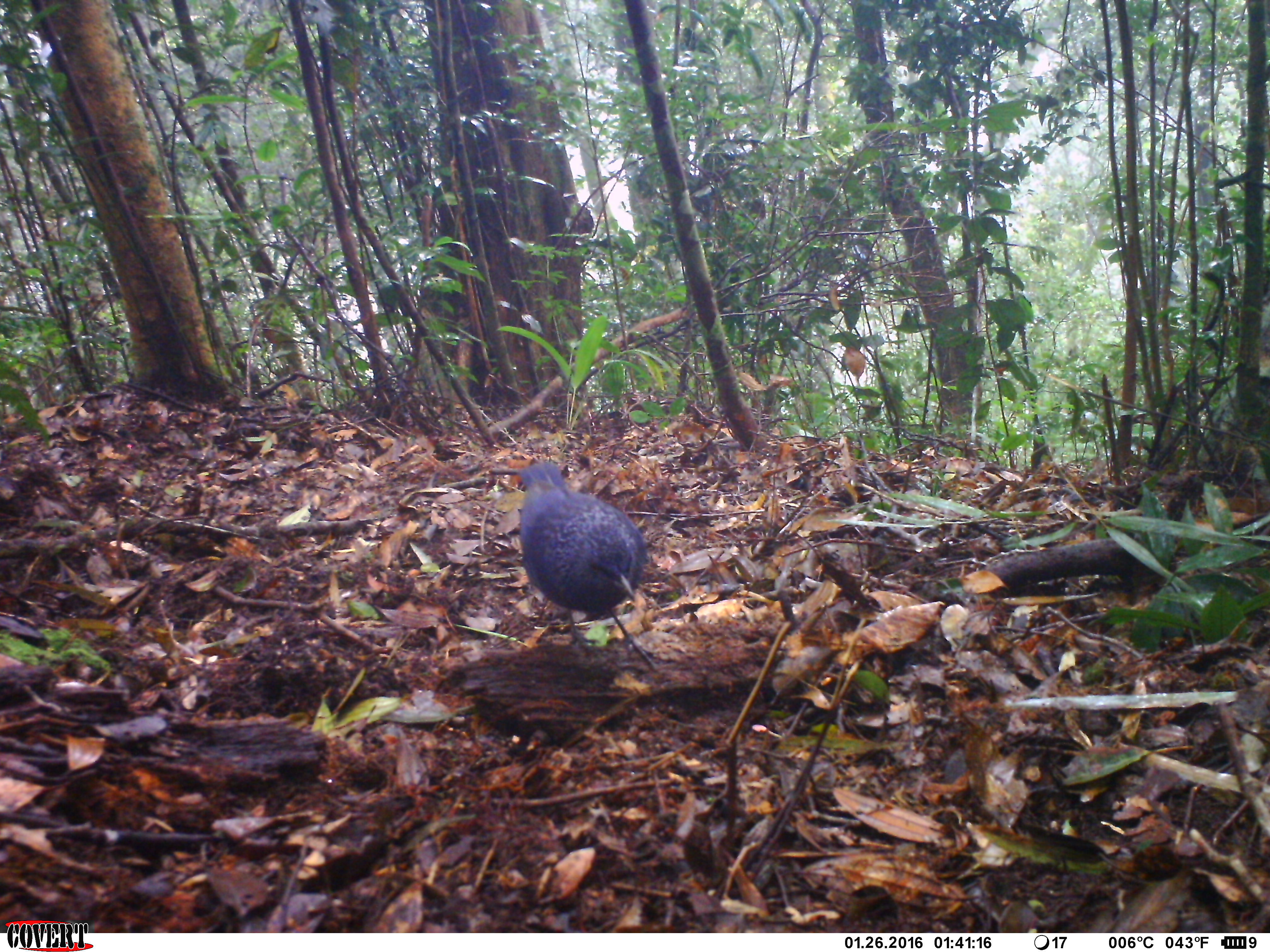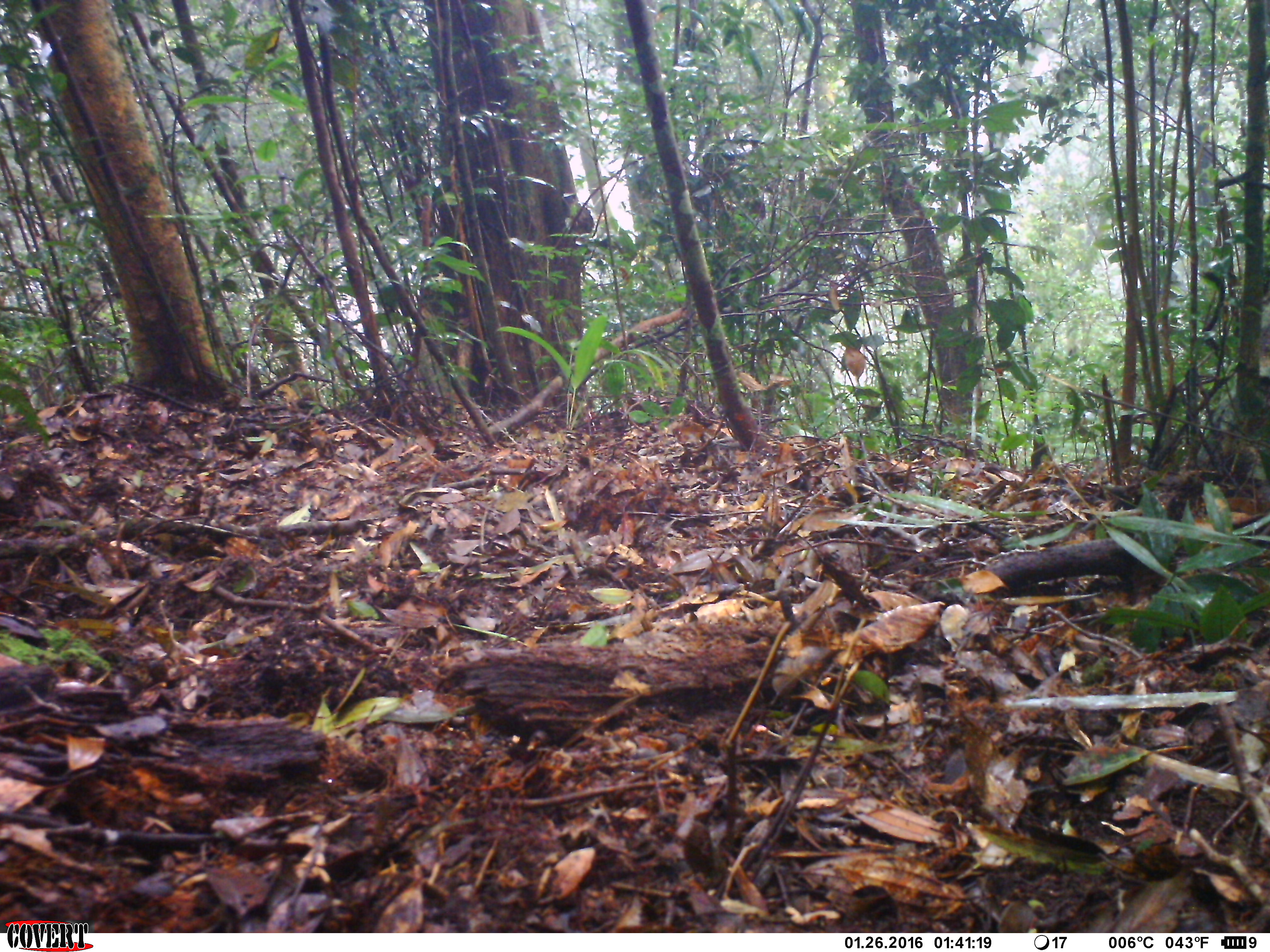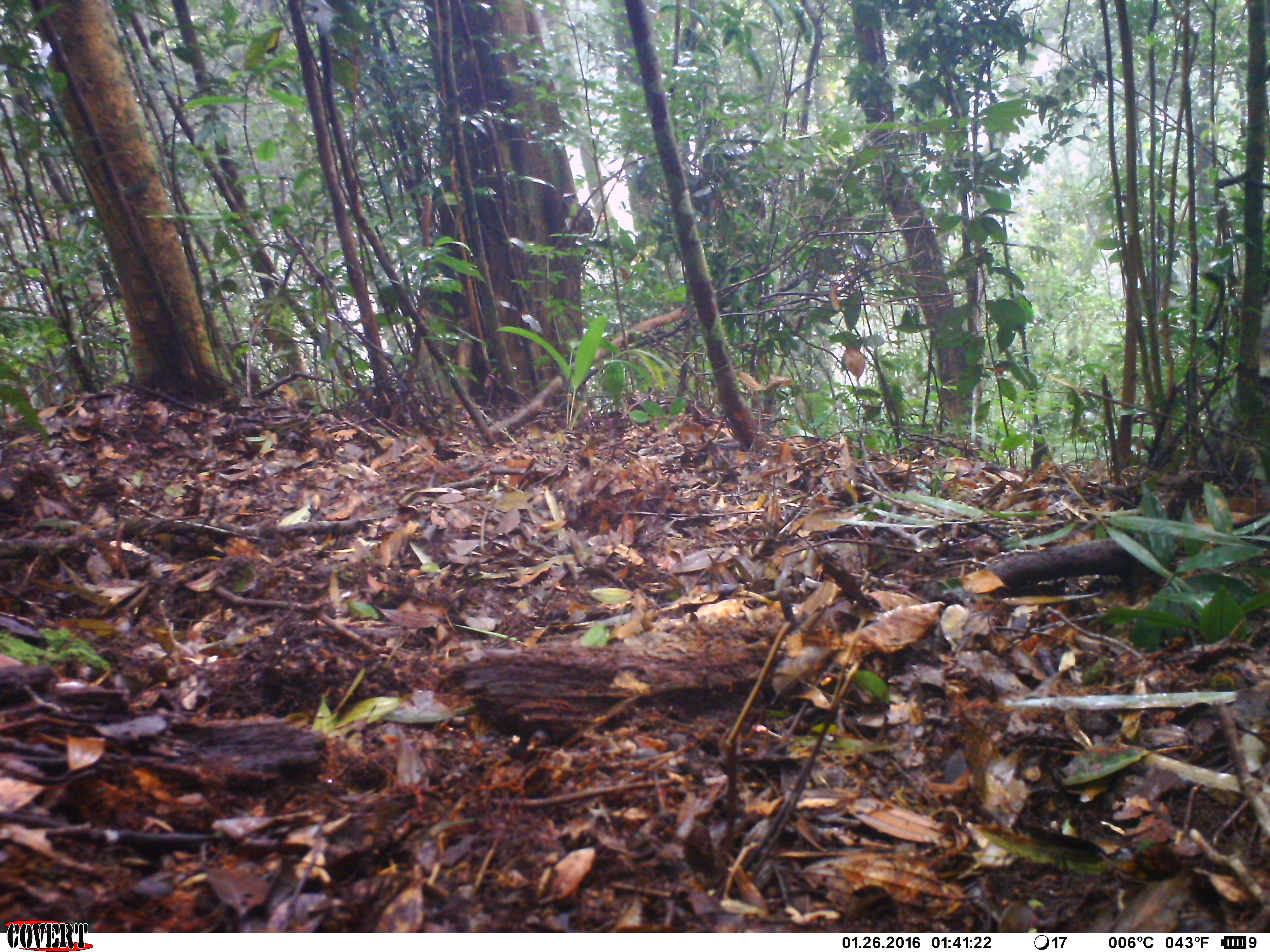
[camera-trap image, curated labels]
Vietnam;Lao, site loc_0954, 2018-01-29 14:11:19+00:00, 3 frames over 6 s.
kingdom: Animalia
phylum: Chordata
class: Aves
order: Passeriformes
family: Muscicapidae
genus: Myophonus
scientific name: Myophonus caeruleus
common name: blue whistling thrush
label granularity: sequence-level